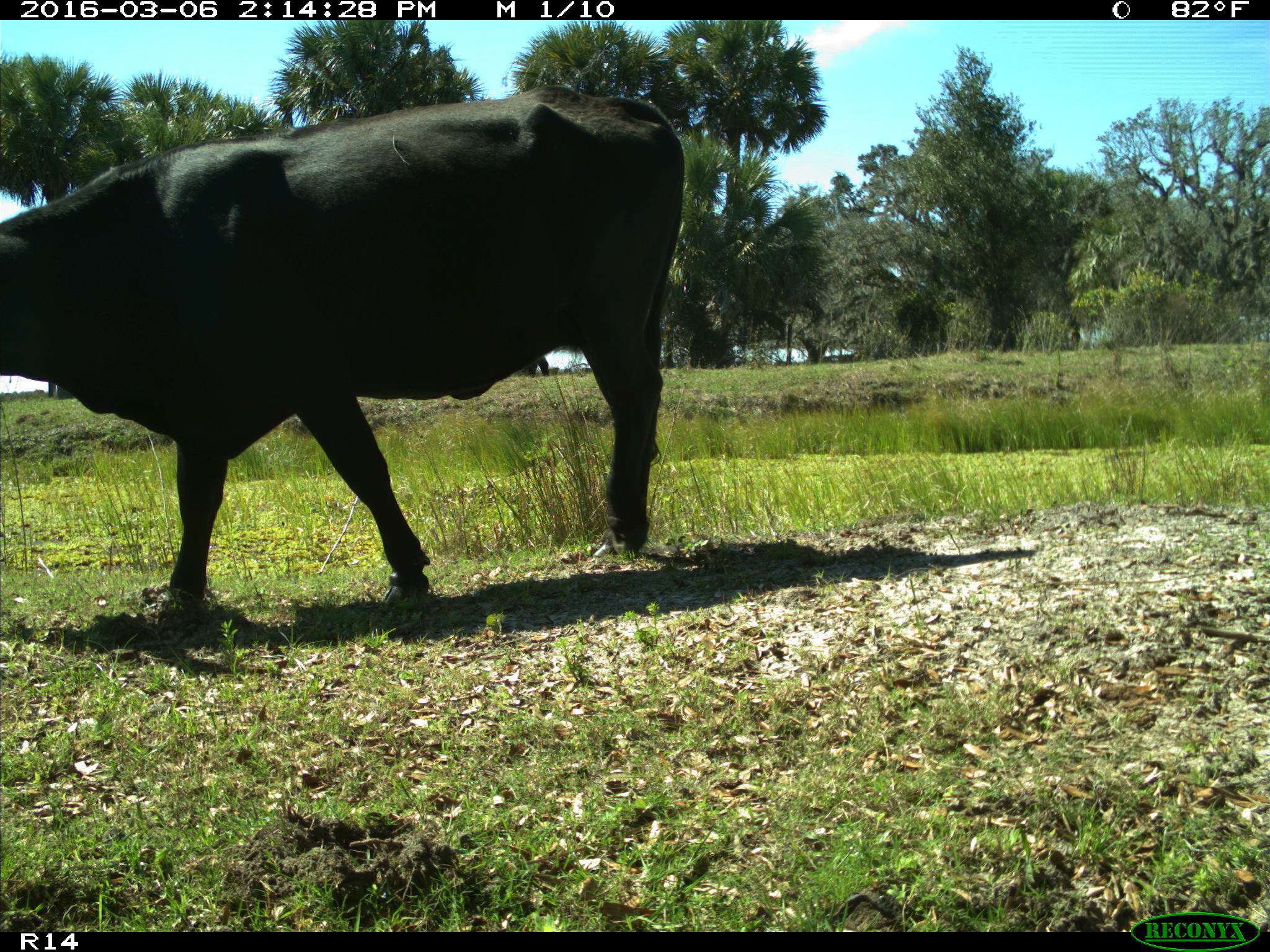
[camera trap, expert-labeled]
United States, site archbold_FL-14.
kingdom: Animalia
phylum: Chordata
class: Mammalia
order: Artiodactyla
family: Bovidae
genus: Bos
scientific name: Bos taurus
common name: domestic cow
Bos taurus (domestic cow).